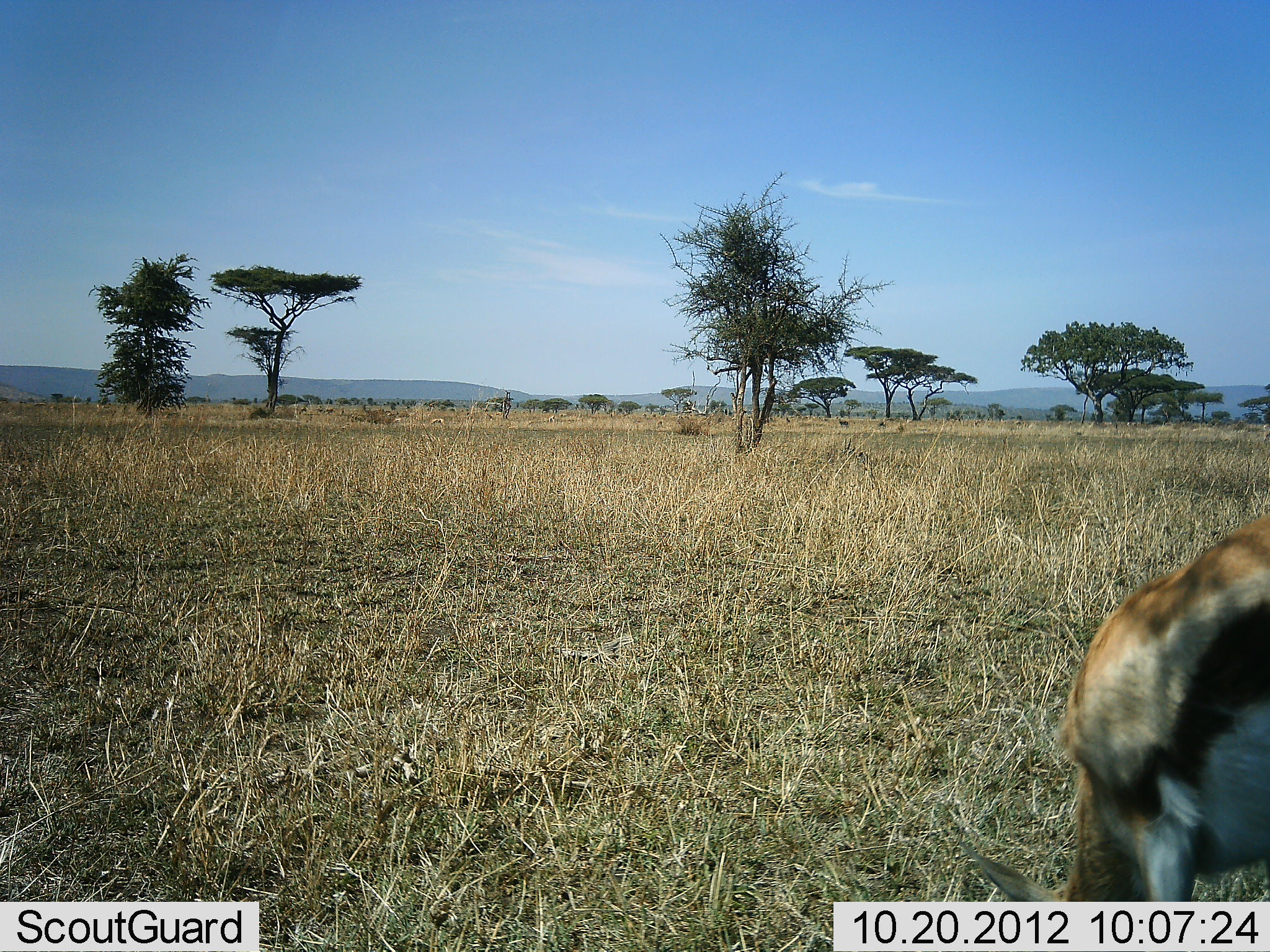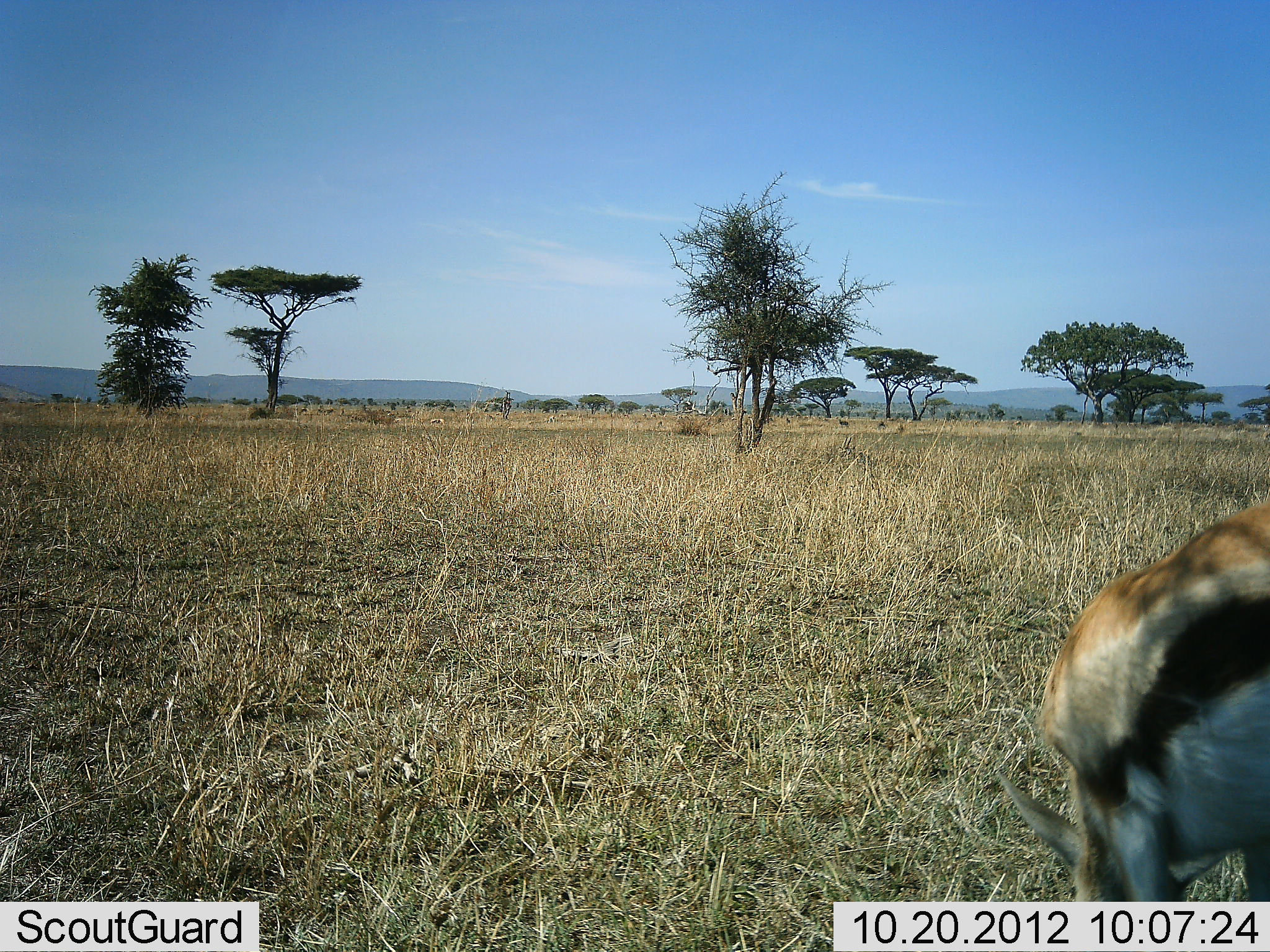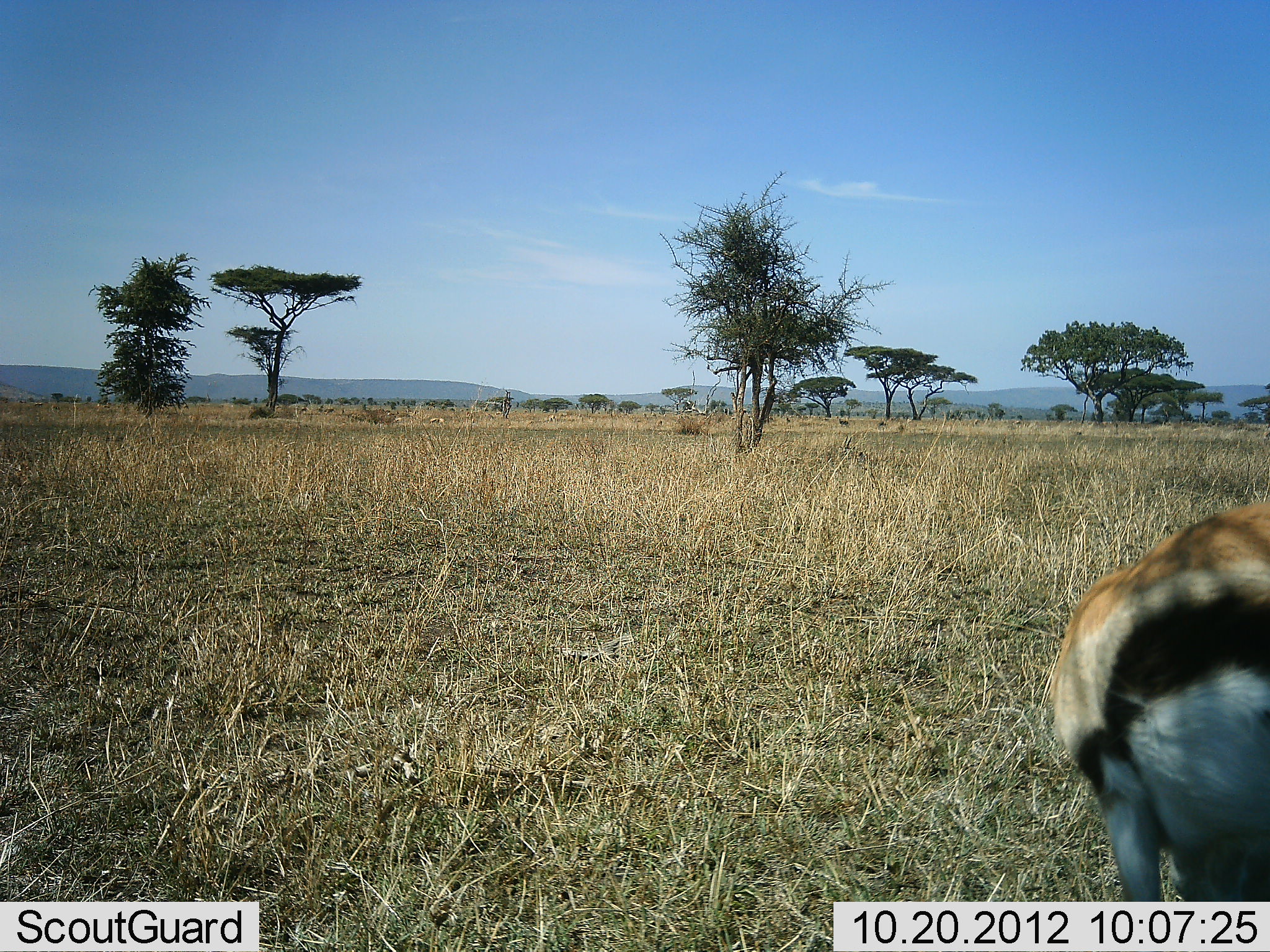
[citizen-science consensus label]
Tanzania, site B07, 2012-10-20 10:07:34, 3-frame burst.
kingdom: Animalia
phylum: Chordata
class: Mammalia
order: Artiodactyla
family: Bovidae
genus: Eudorcas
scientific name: Eudorcas thomsonii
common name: thomson's gazelle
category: gazellethomsons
Gazellethomsons (thomson's gazelle) (Eudorcas thomsonii), count 1. Behavior (volunteer vote fractions): standing 30%, resting 0%, moving 0%, interacting 0%. Young present (vote fraction): 0%. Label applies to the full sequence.